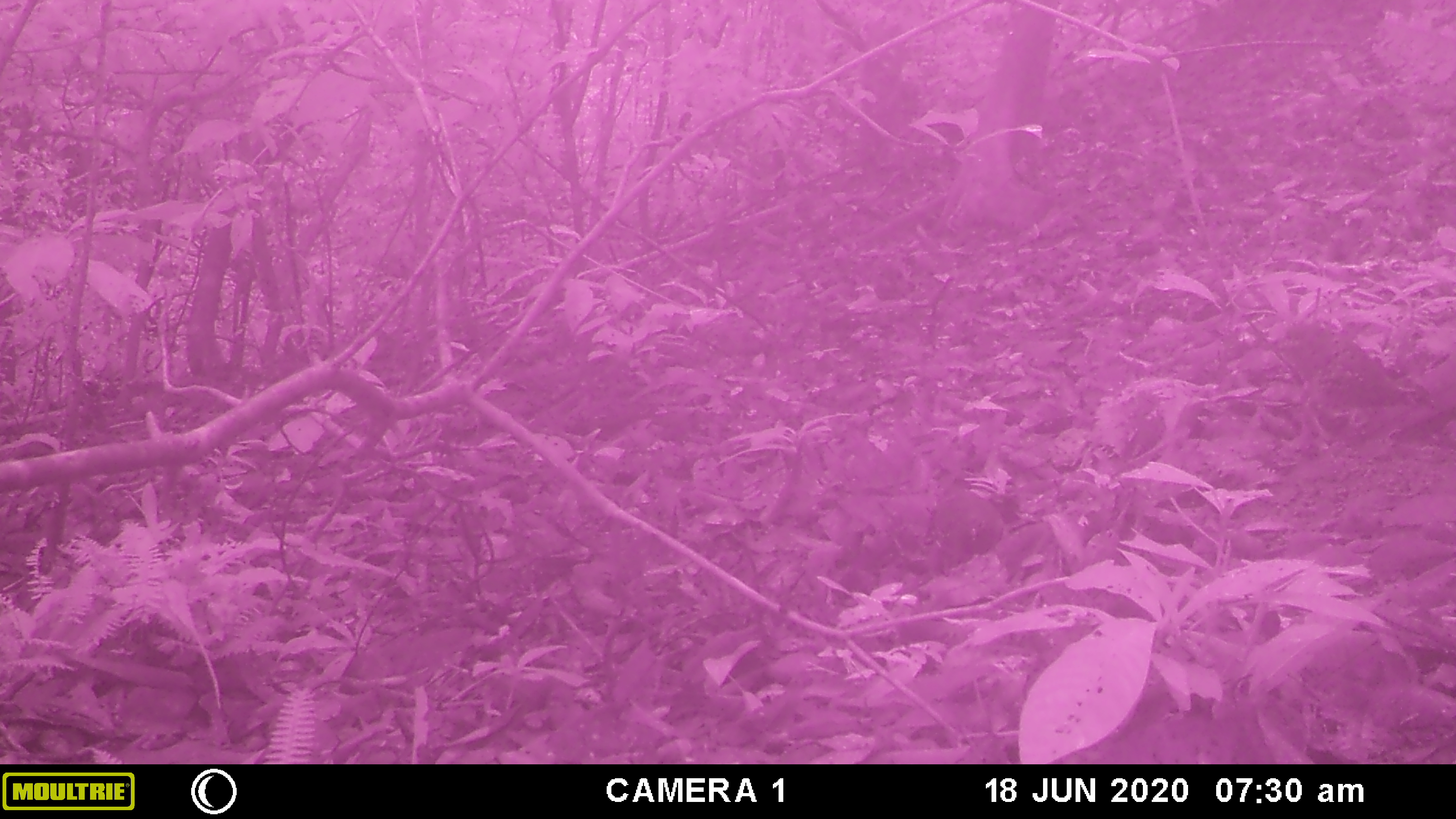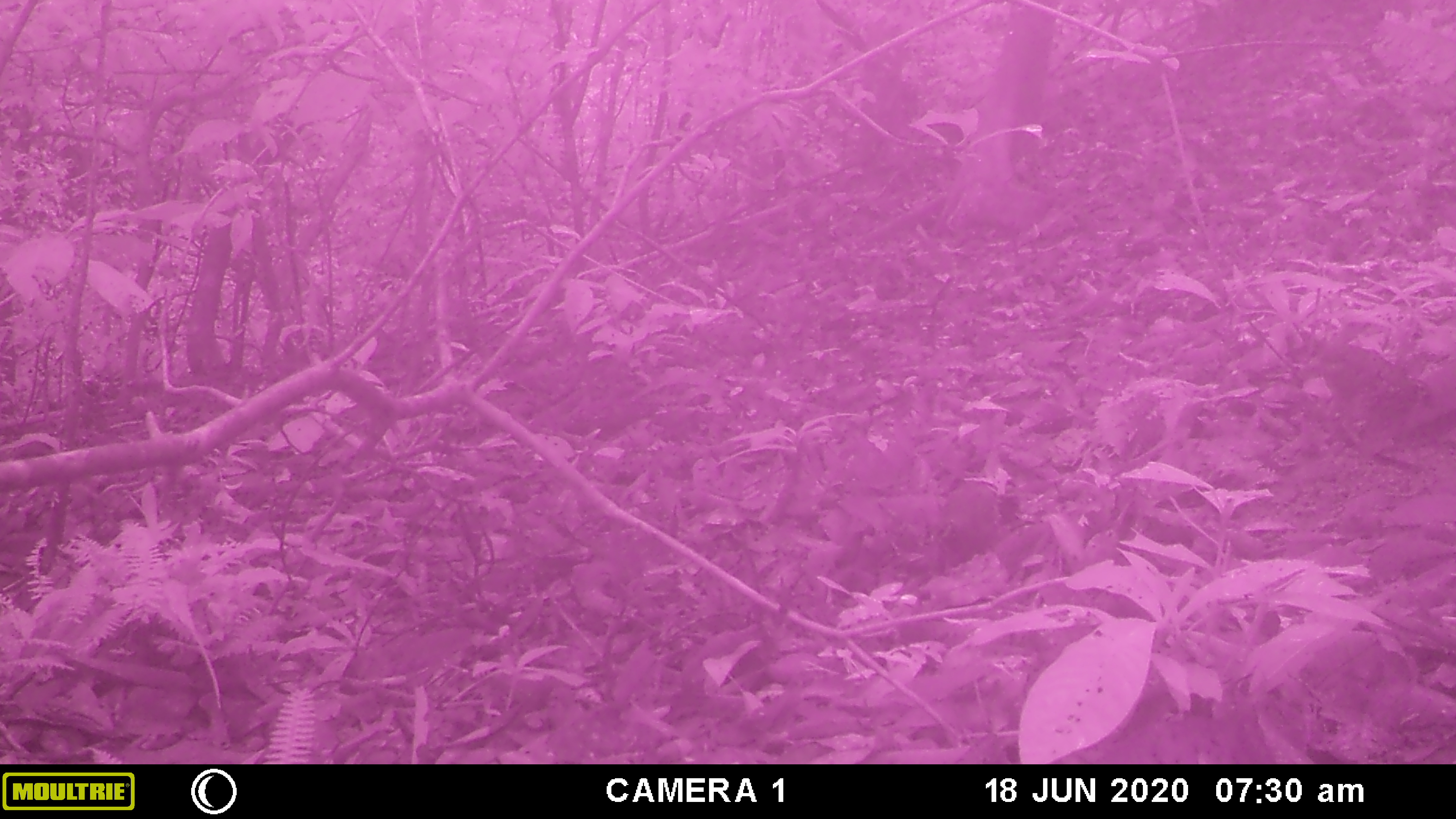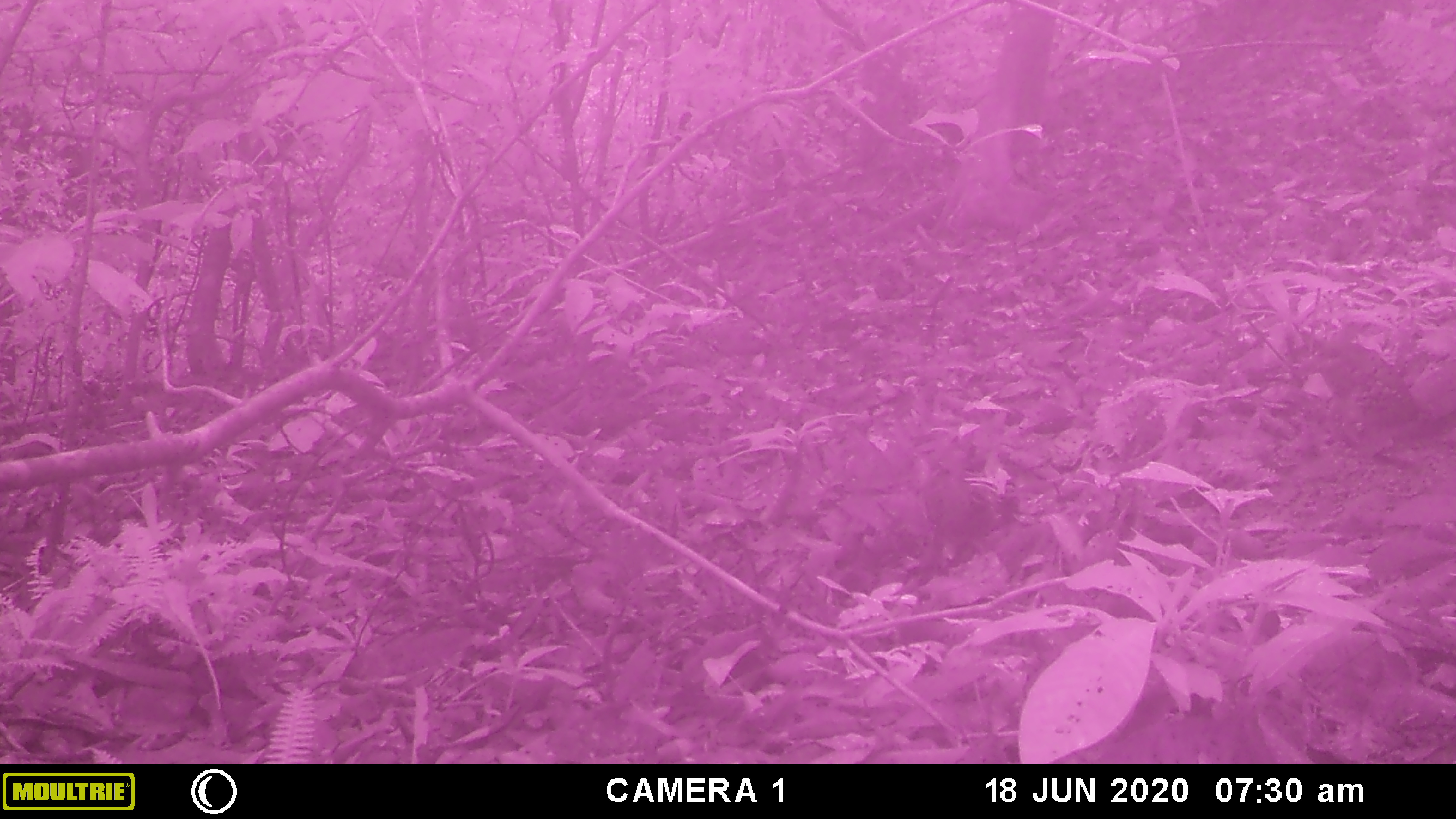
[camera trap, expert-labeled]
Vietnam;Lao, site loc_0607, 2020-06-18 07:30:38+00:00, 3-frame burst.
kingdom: Animalia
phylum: Chordata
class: Aves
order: Galliformes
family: Phasianidae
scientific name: Phasianidae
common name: partridge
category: unidentified partridge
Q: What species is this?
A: Unidentified partridge (partridge) (Phasianidae).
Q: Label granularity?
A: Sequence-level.